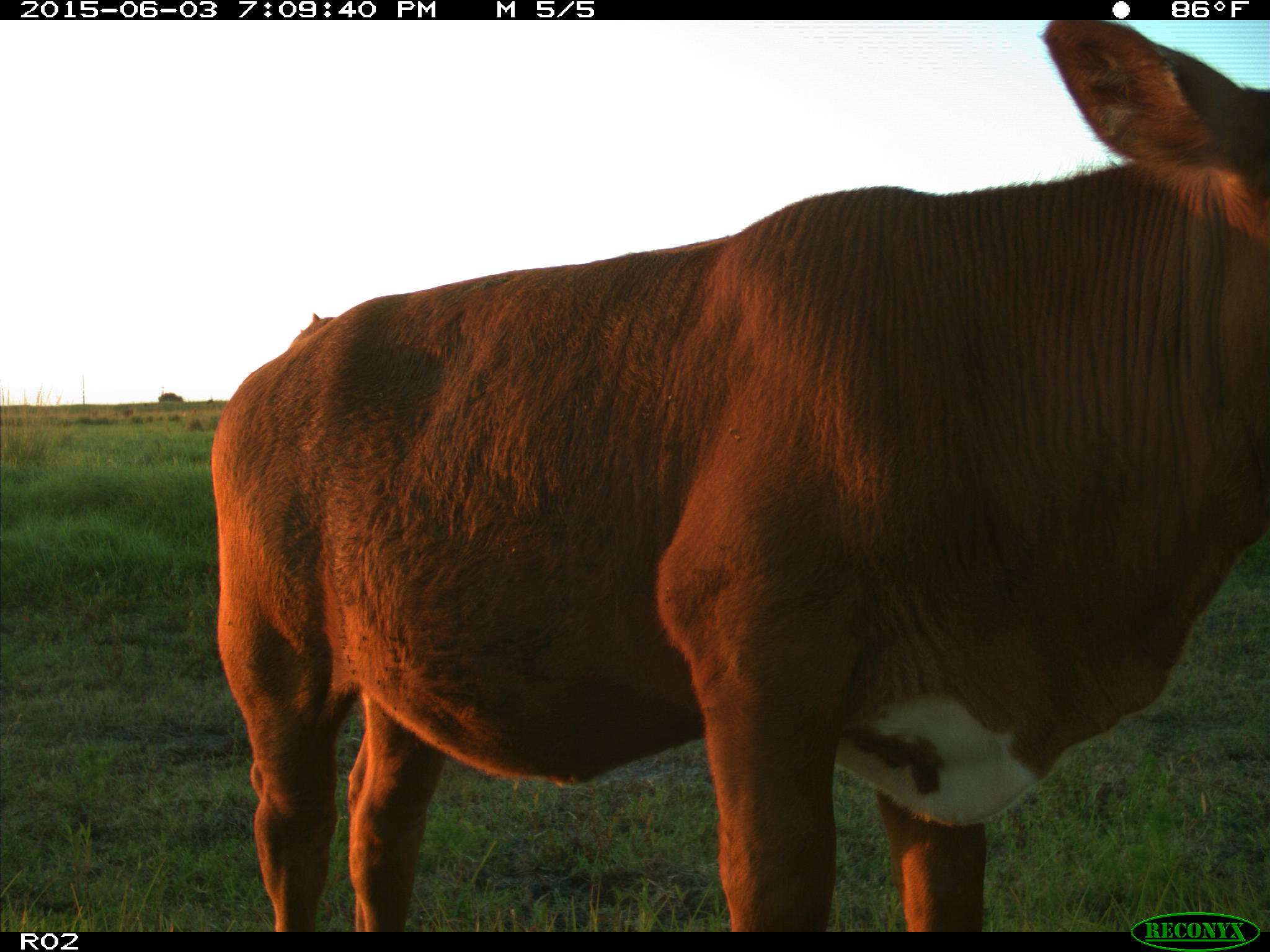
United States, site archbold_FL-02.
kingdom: Animalia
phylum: Chordata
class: Mammalia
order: Artiodactyla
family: Bovidae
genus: Bos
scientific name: Bos taurus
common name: domestic cow